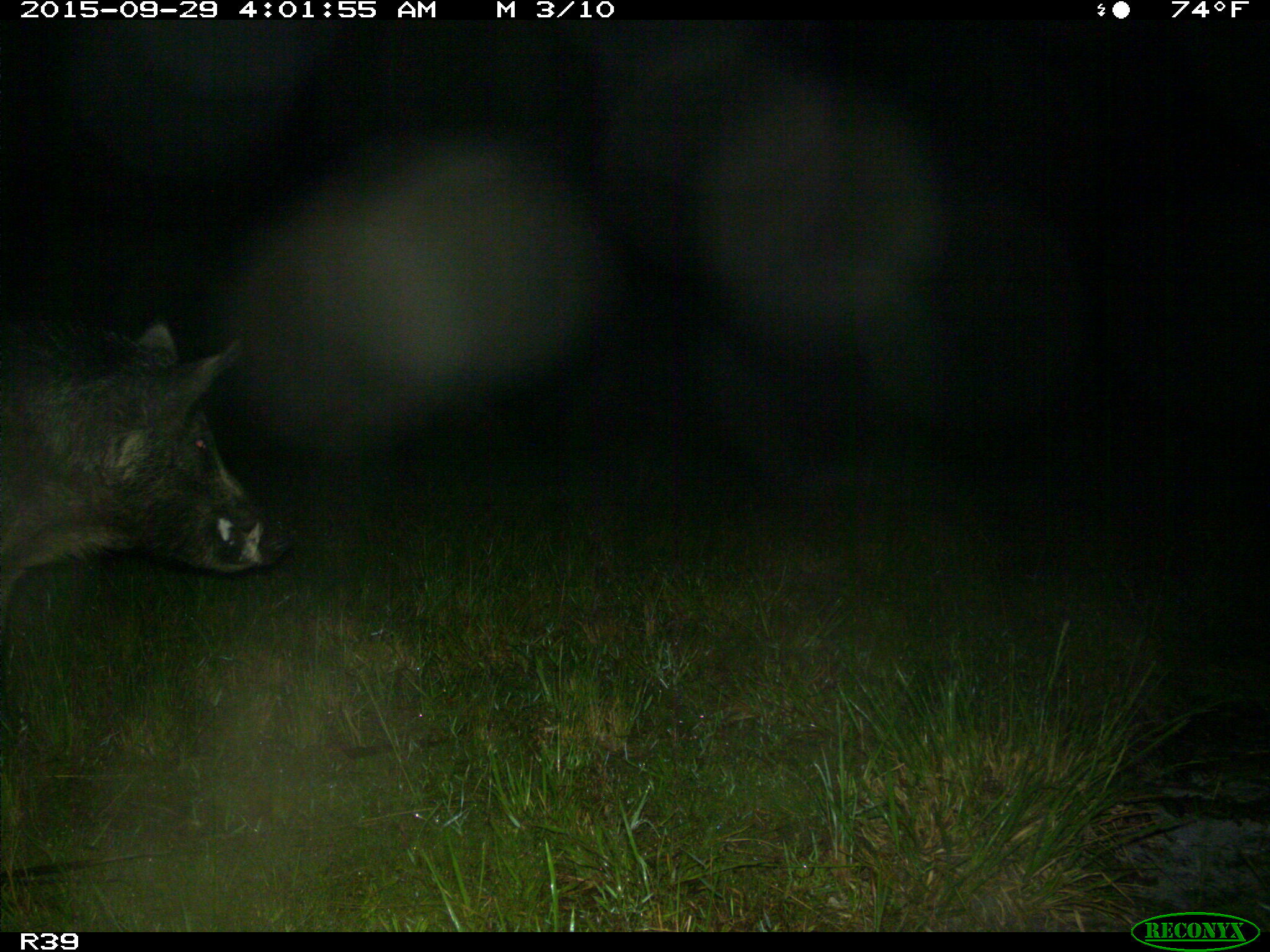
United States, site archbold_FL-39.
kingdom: Animalia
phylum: Chordata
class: Mammalia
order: Artiodactyla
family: Suidae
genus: Sus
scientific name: Sus scrofa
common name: wild boar